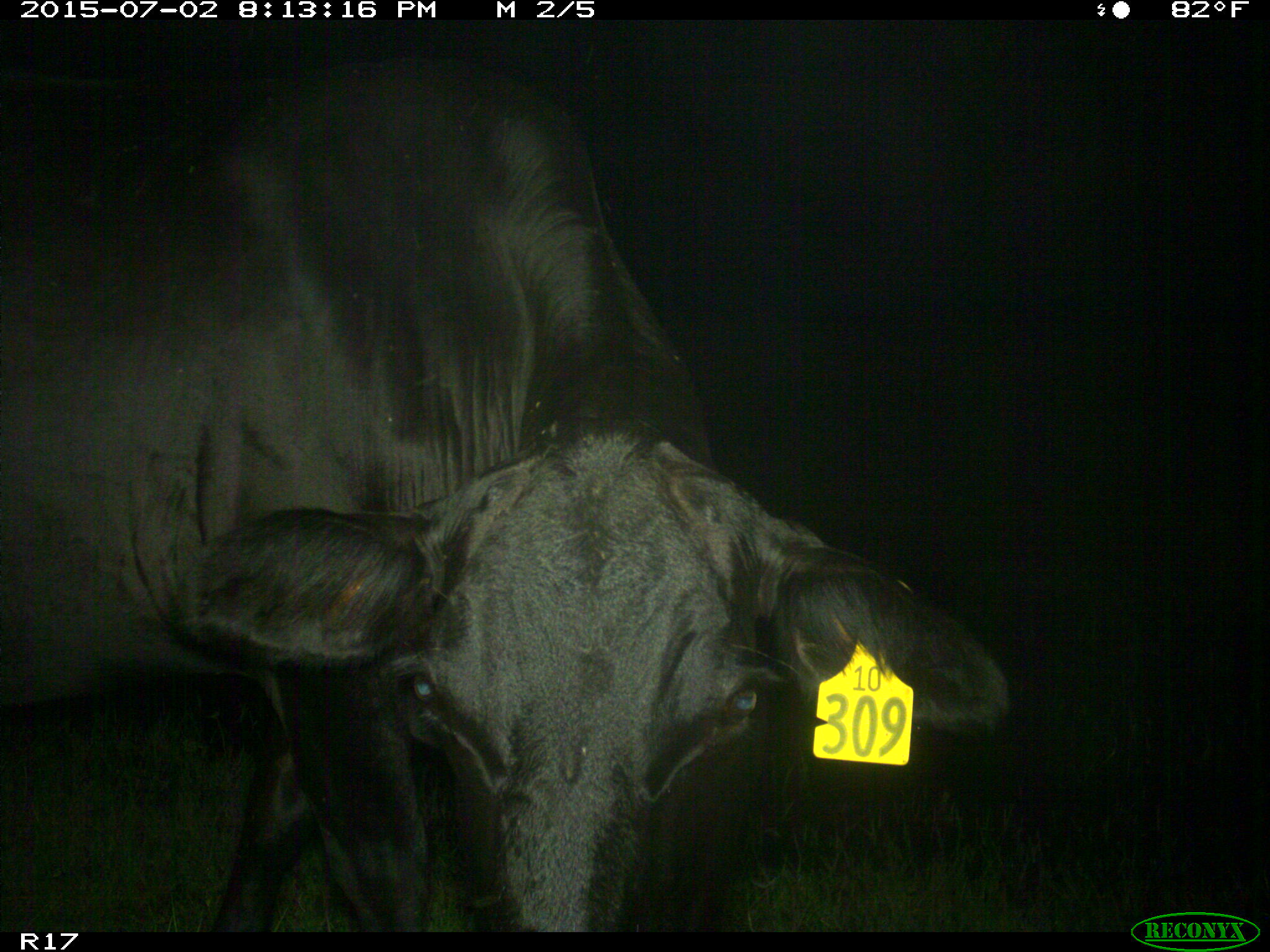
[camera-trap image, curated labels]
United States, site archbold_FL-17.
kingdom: Animalia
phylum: Chordata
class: Mammalia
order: Artiodactyla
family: Bovidae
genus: Bos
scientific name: Bos taurus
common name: domestic cow